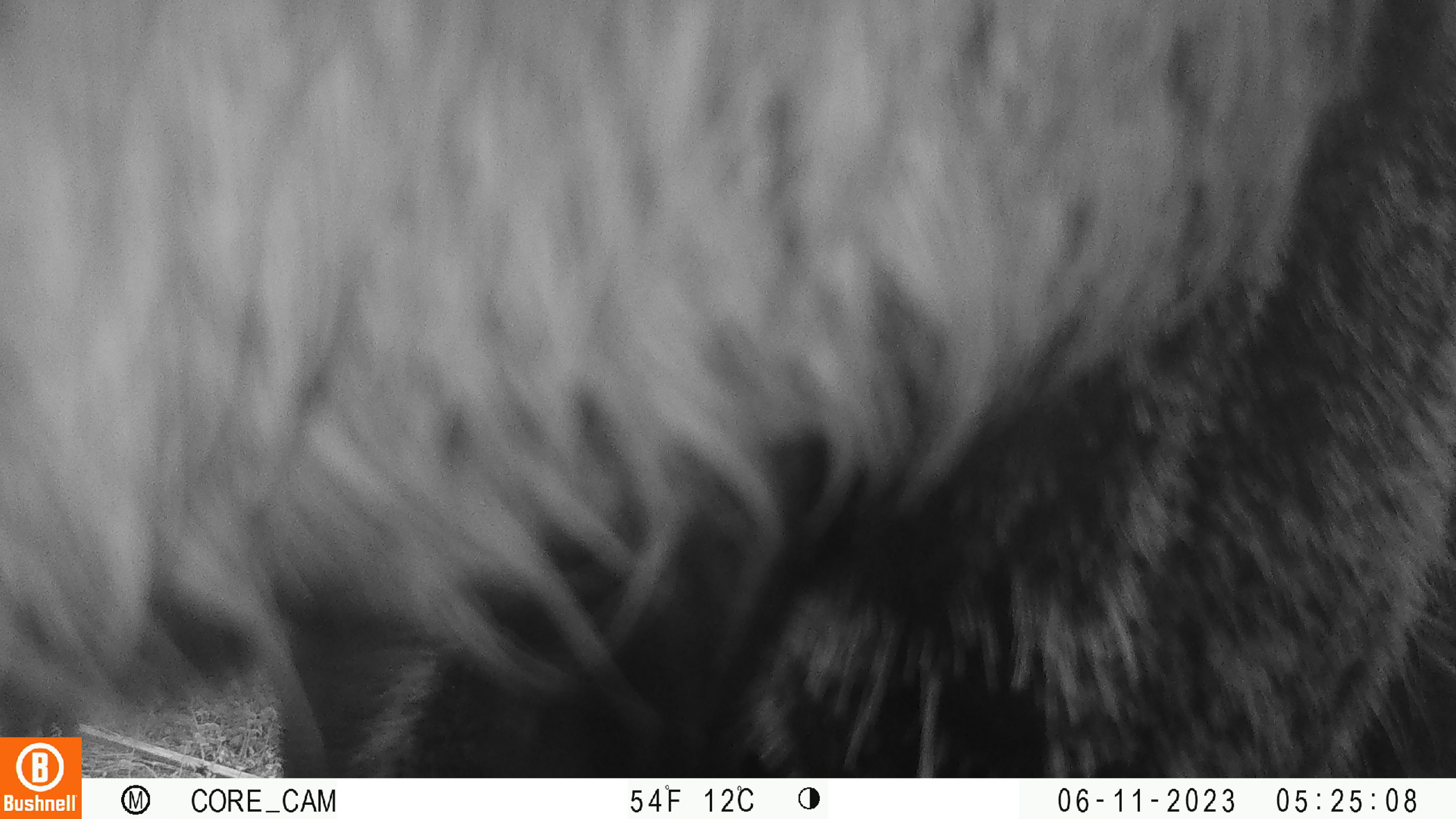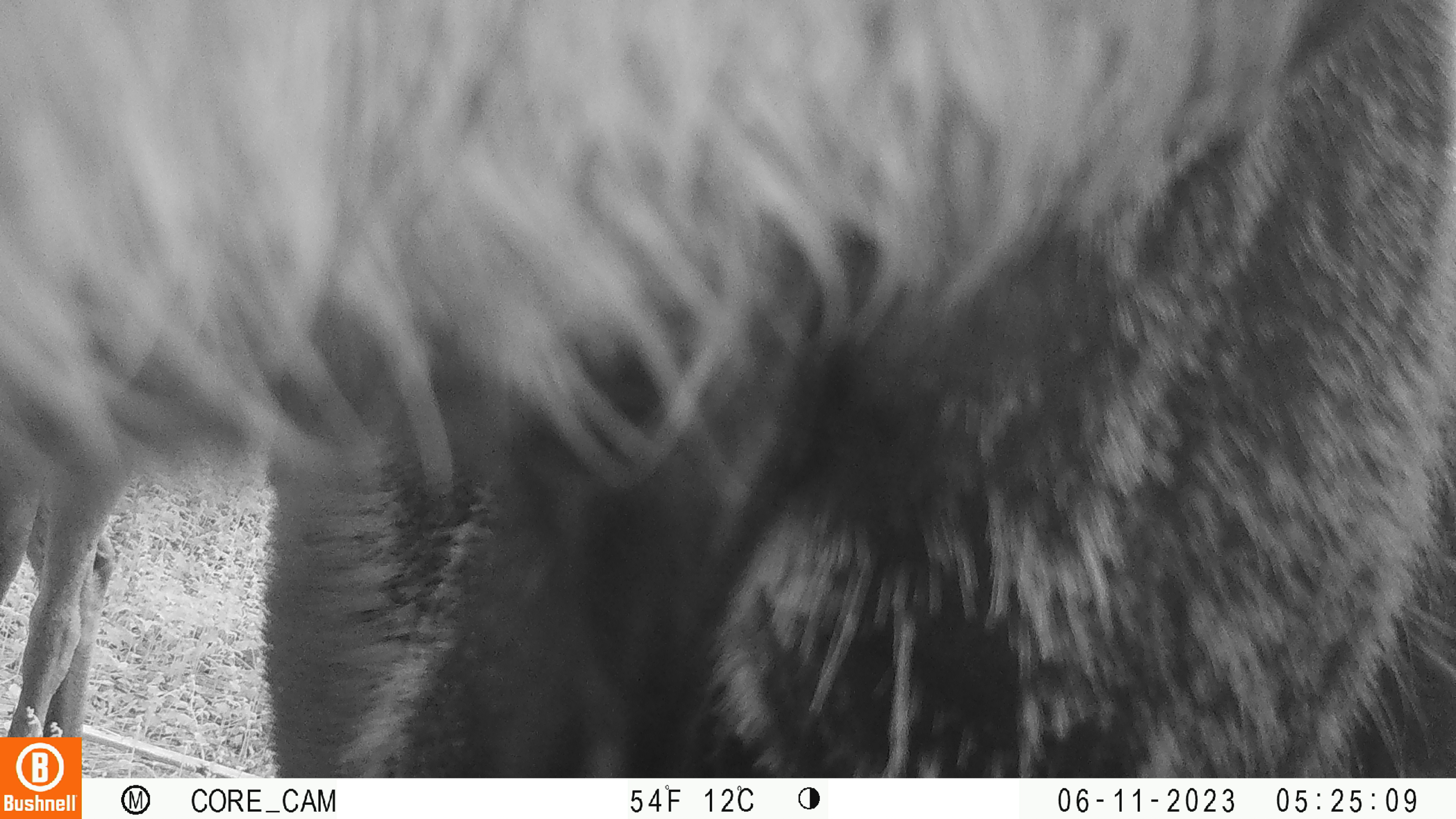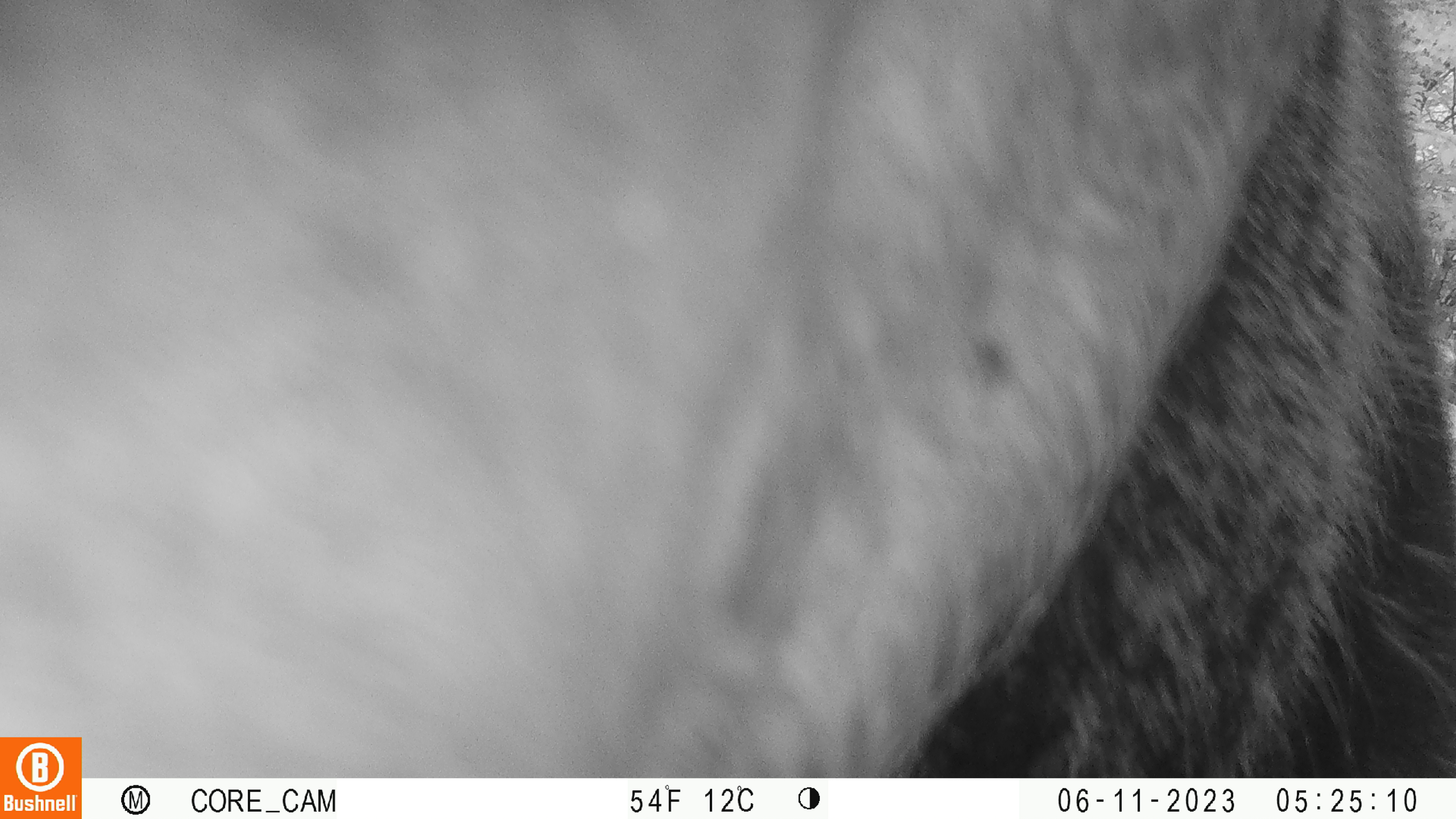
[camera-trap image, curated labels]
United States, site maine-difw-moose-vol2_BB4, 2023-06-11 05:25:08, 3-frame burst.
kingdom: Animalia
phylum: Chordata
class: Mammalia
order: Artiodactyla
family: Cervidae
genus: Alces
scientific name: Alces alces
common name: moose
Moose (Alces alces).